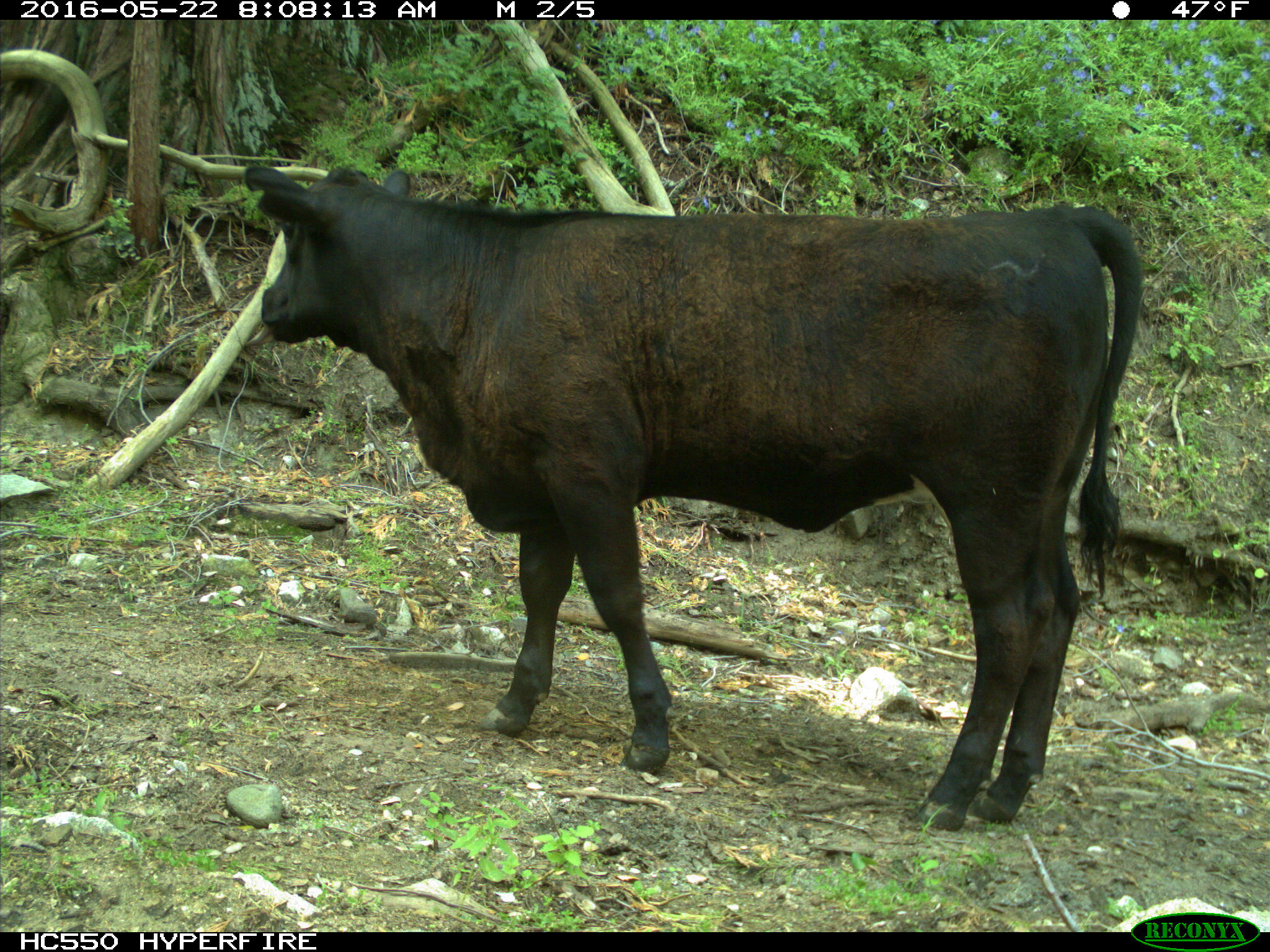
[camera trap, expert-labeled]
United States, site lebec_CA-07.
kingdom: Animalia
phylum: Chordata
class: Mammalia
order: Artiodactyla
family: Bovidae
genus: Bos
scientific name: Bos taurus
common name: domestic cow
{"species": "Bos taurus (domestic cow)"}